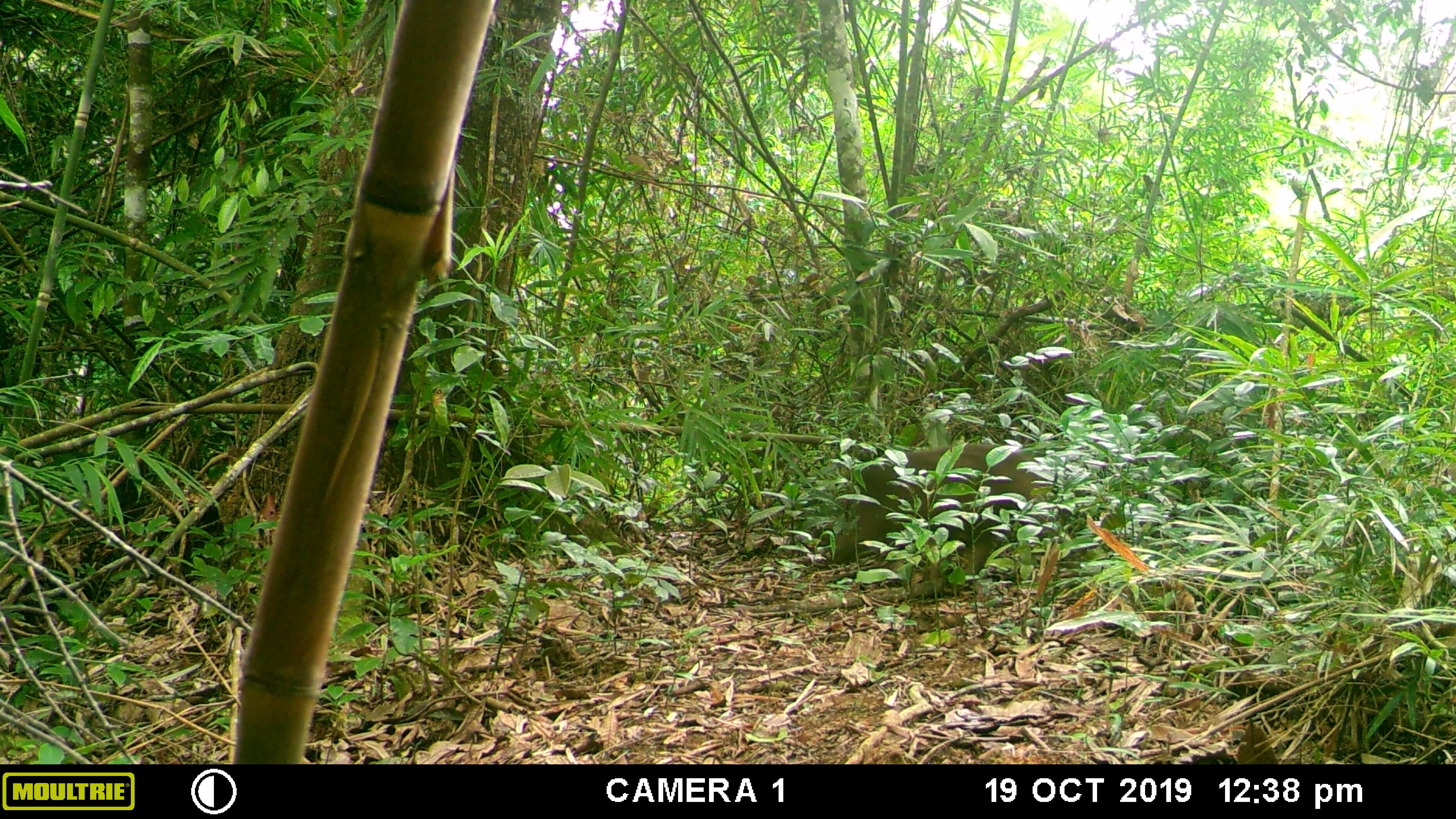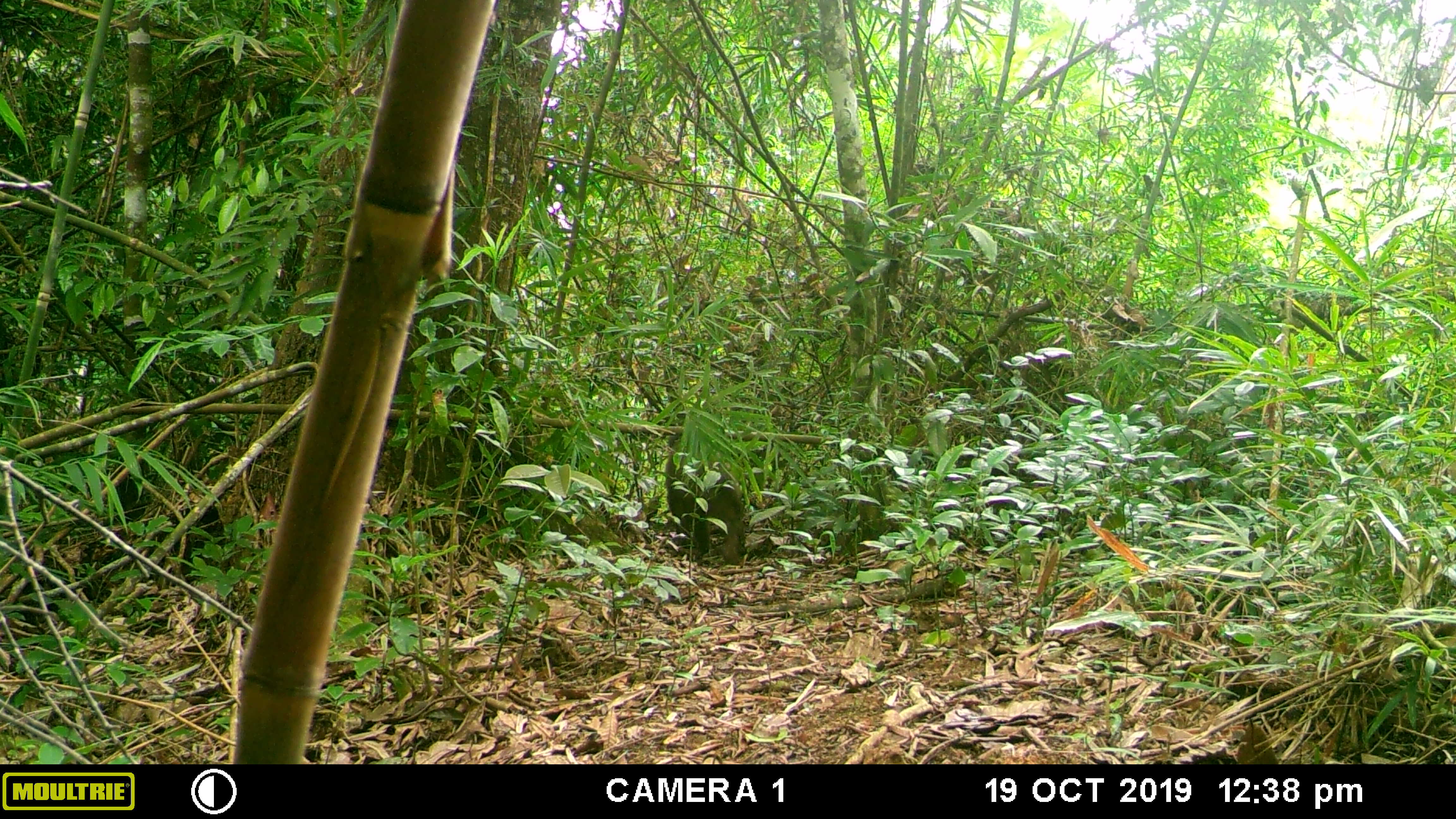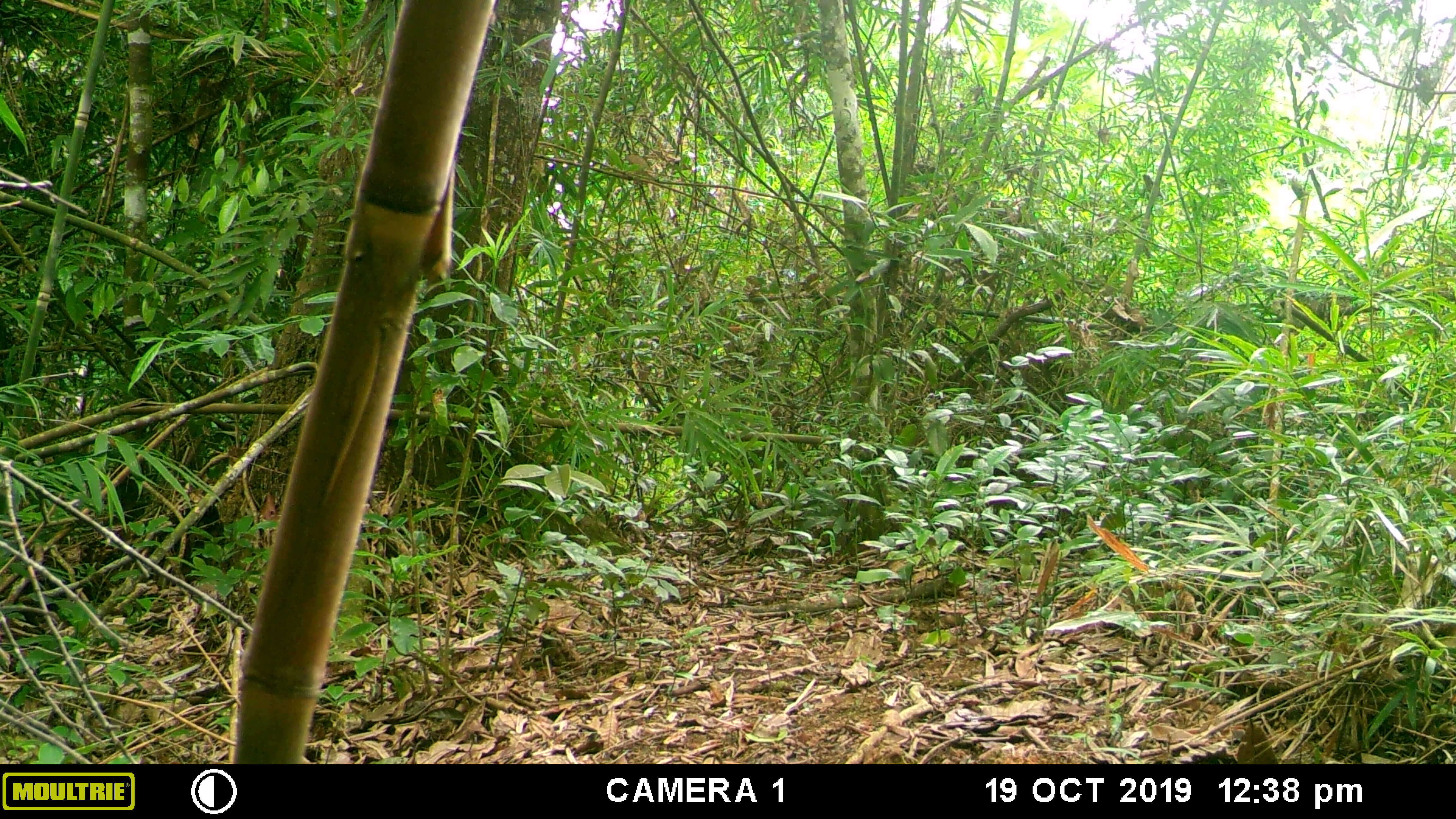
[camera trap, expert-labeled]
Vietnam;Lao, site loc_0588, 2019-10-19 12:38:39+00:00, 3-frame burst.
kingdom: Animalia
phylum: Chordata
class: Mammalia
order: Primates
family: Cercopithecidae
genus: Macaca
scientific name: Macaca arctoides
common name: stump-tailed macaque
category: stump tailed macaque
Stump tailed macaque (stump-tailed macaque) (Macaca arctoides). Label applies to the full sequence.